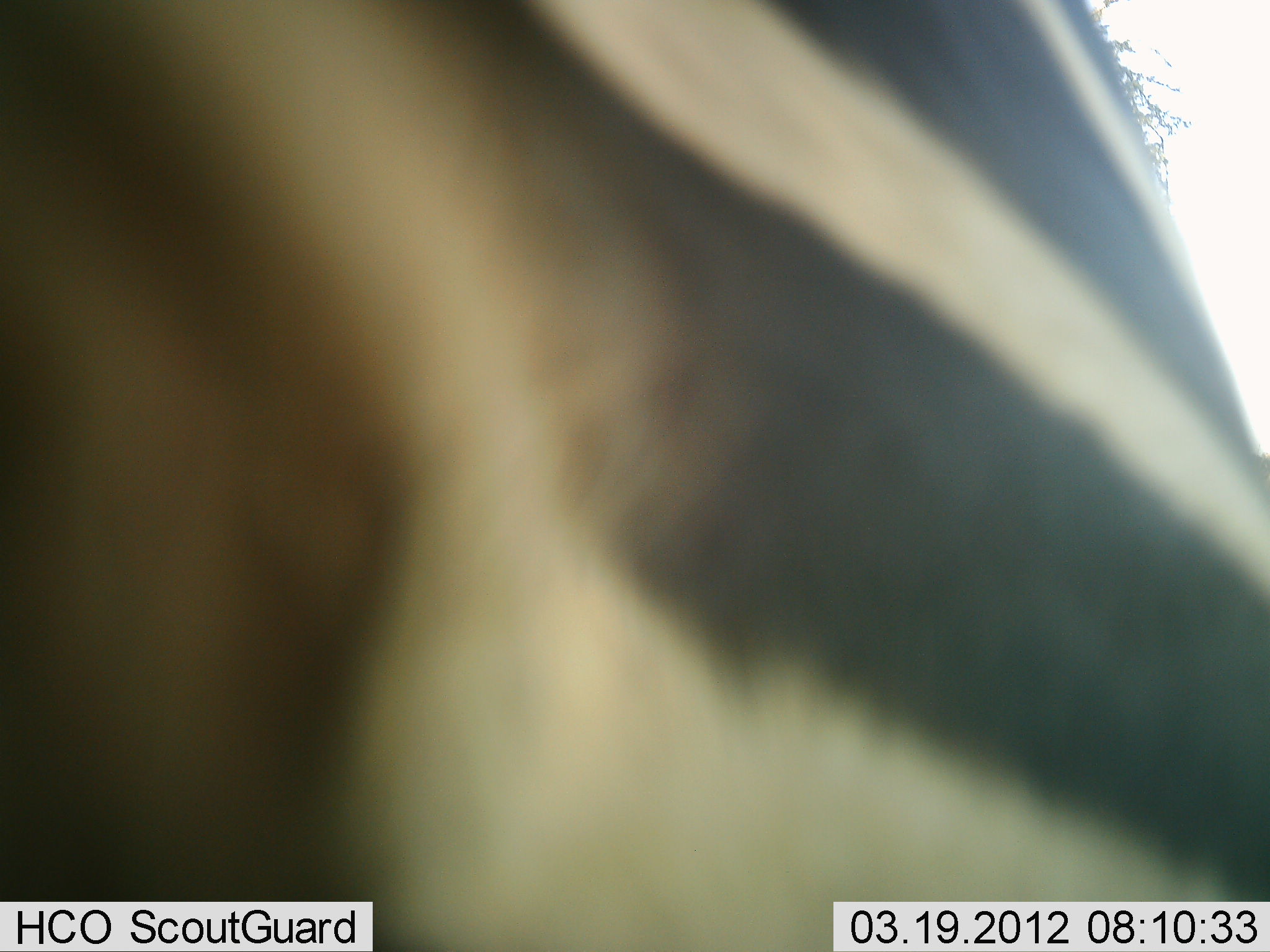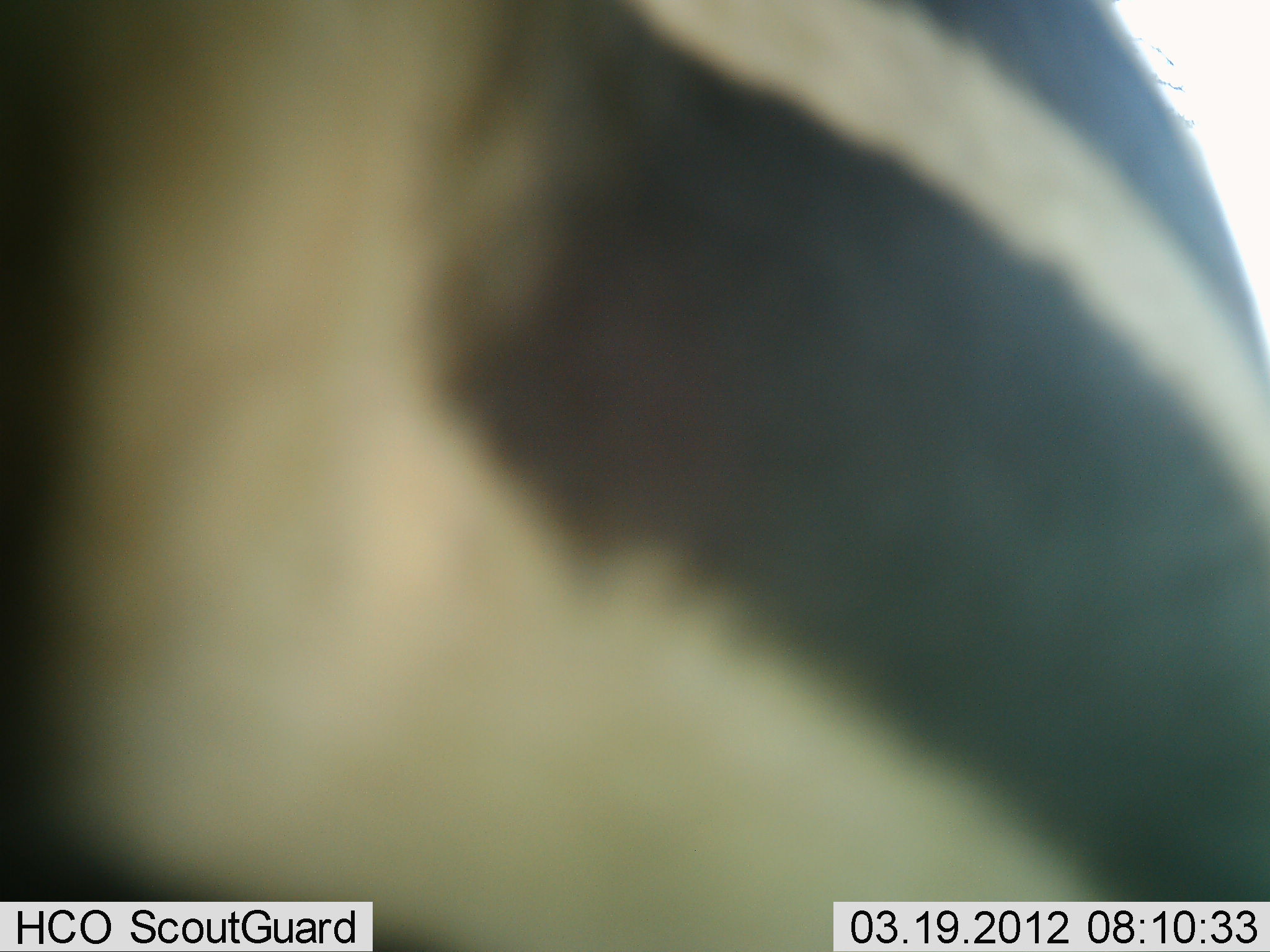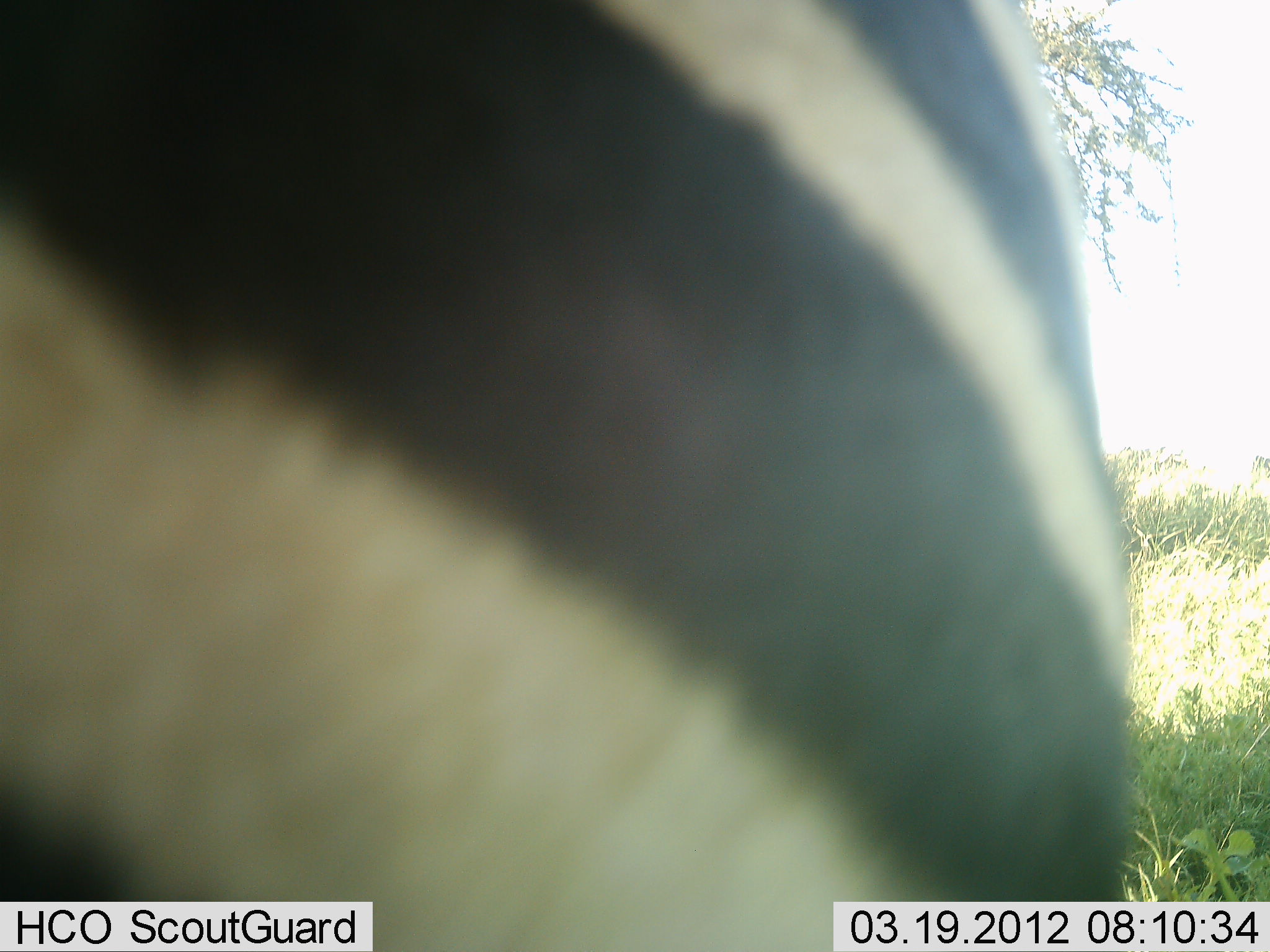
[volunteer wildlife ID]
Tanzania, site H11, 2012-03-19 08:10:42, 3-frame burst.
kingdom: Animalia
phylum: Chordata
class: Mammalia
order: Perissodactyla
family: Equidae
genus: Equus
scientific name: Equus quagga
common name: plains zebra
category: zebra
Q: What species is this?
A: Zebra (plains zebra) (Equus quagga).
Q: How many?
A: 1.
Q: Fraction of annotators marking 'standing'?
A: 67%.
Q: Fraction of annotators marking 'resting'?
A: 0%.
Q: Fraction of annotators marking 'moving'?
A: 33%.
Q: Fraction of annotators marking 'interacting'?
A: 0%.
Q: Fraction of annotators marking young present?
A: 0%.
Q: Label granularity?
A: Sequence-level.